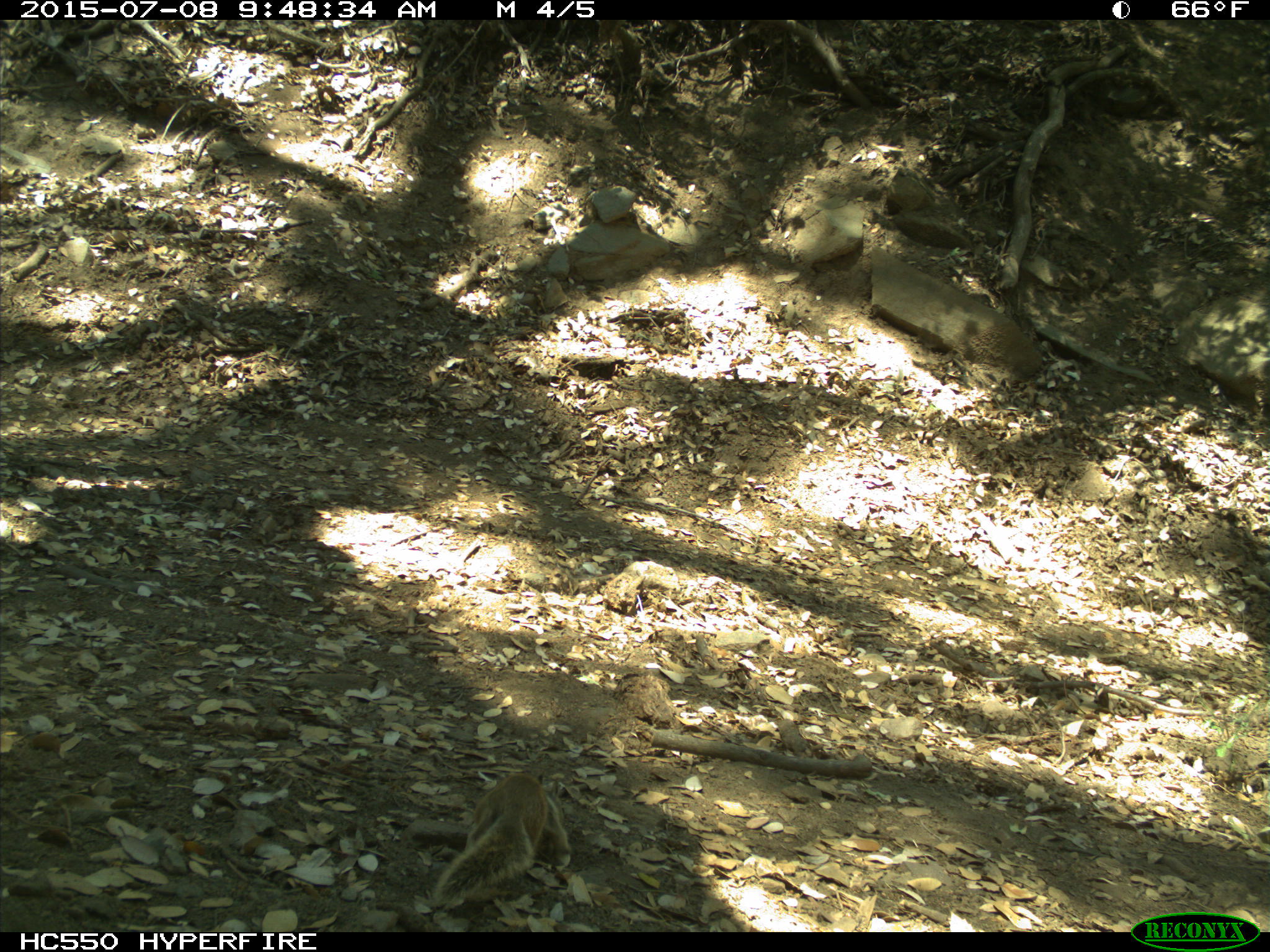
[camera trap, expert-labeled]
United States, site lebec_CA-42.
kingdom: Animalia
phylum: Chordata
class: Mammalia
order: Rodentia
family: Sciuridae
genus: Otospermophilus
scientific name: Otospermophilus beecheyi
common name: california ground squirrel